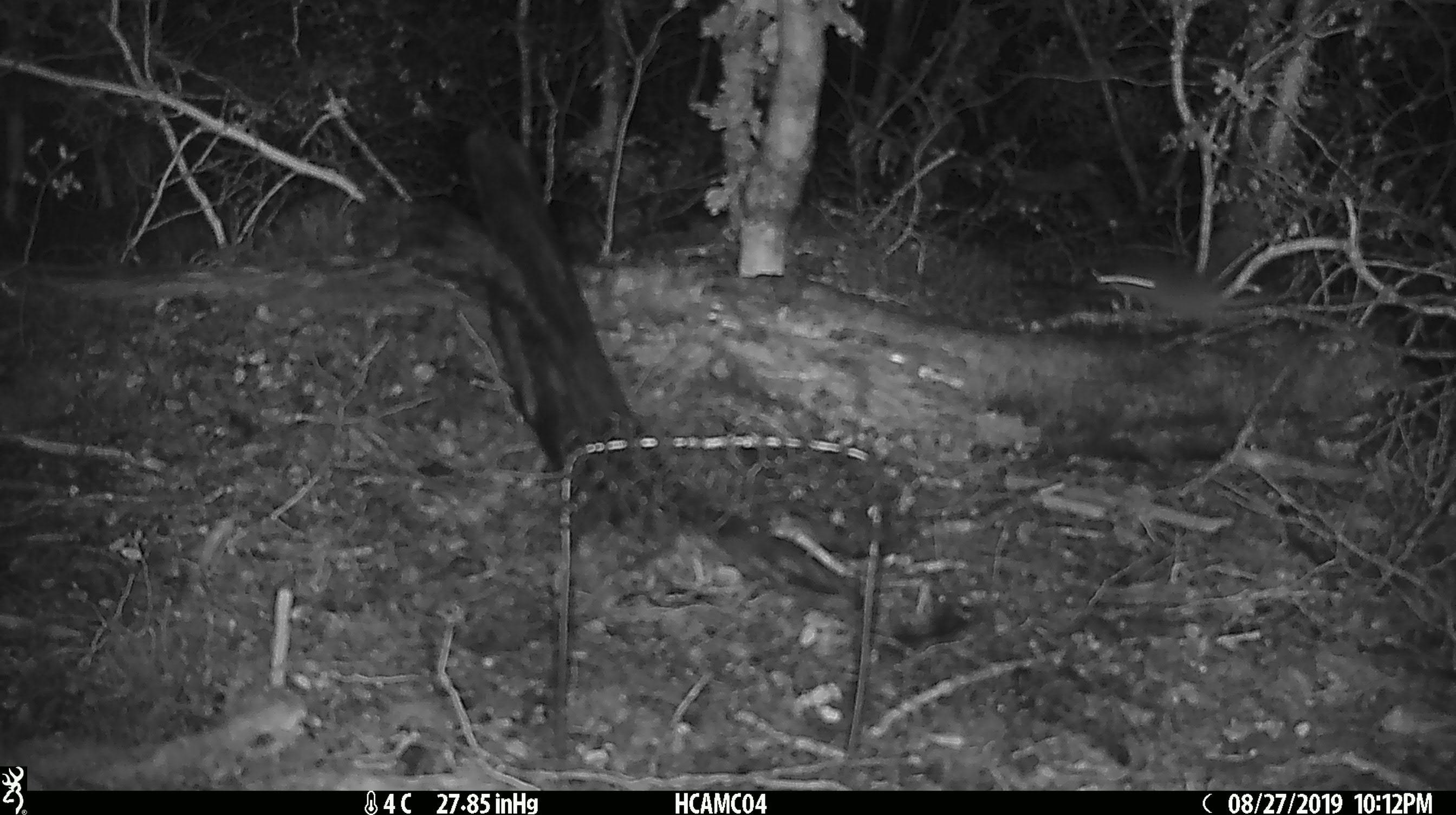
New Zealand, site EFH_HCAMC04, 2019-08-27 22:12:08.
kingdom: Animalia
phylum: Chordata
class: Mammalia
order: Rodentia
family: Muridae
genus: Mus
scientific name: Mus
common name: mouse